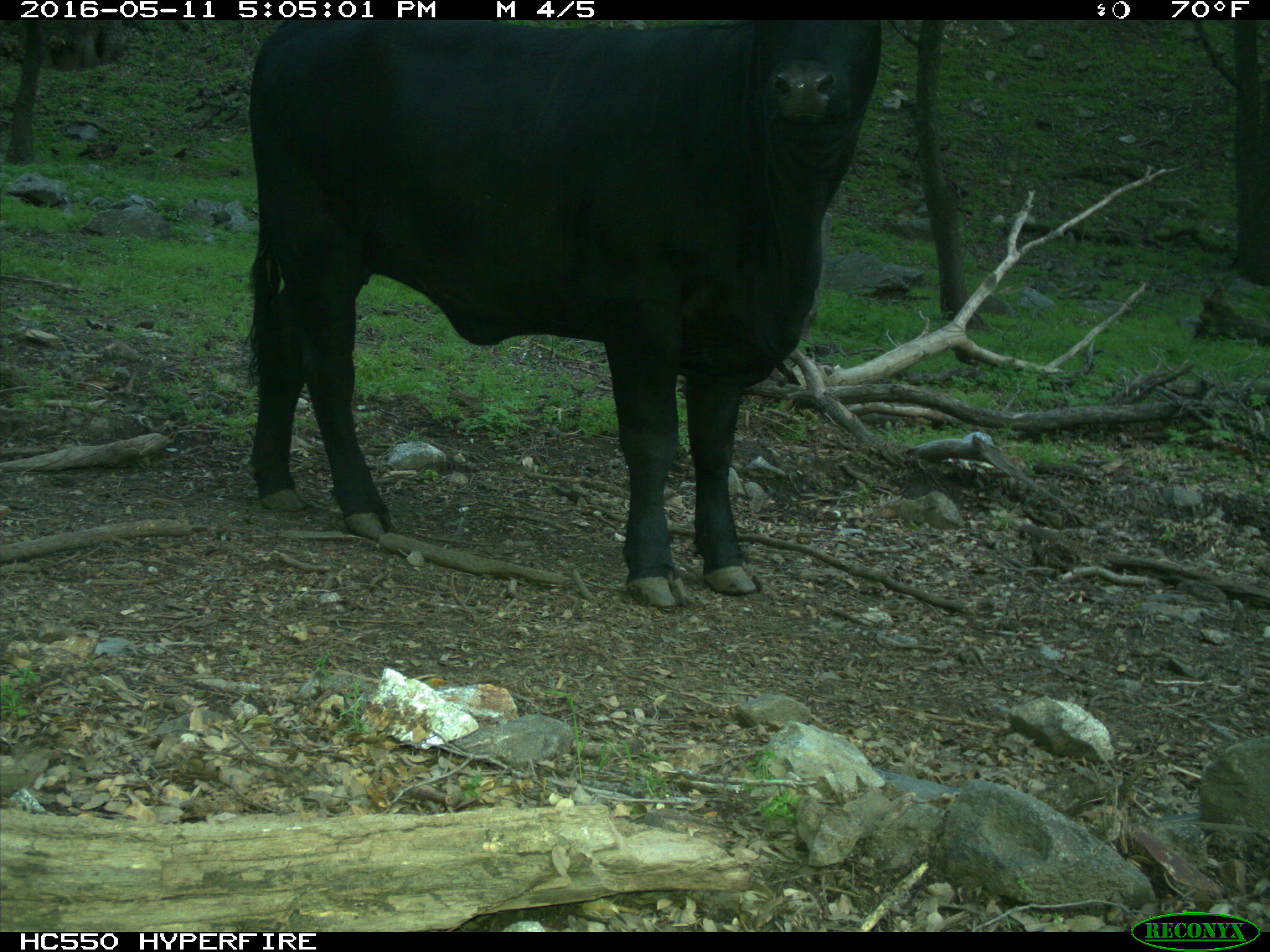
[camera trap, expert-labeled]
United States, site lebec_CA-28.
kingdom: Animalia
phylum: Chordata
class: Mammalia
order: Artiodactyla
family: Bovidae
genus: Bos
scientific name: Bos taurus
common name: domestic cow